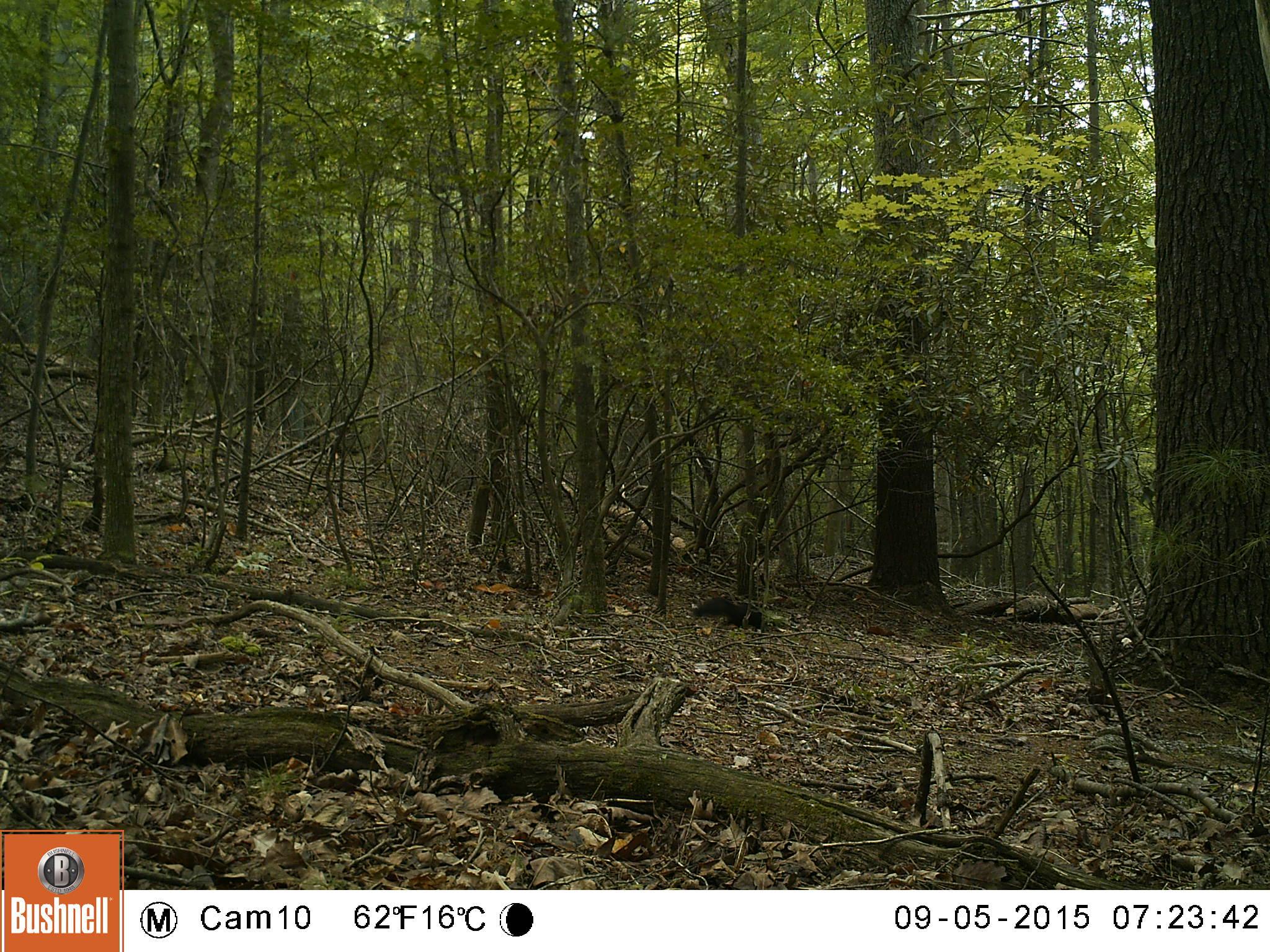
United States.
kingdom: Animalia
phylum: Chordata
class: Mammalia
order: Carnivora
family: Mephitidae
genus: Mephitis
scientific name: Mephitis mephitis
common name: striped skunk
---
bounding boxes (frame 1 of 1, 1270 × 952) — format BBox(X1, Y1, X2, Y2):
Striped Skunk: BBox(685, 586, 777, 640)